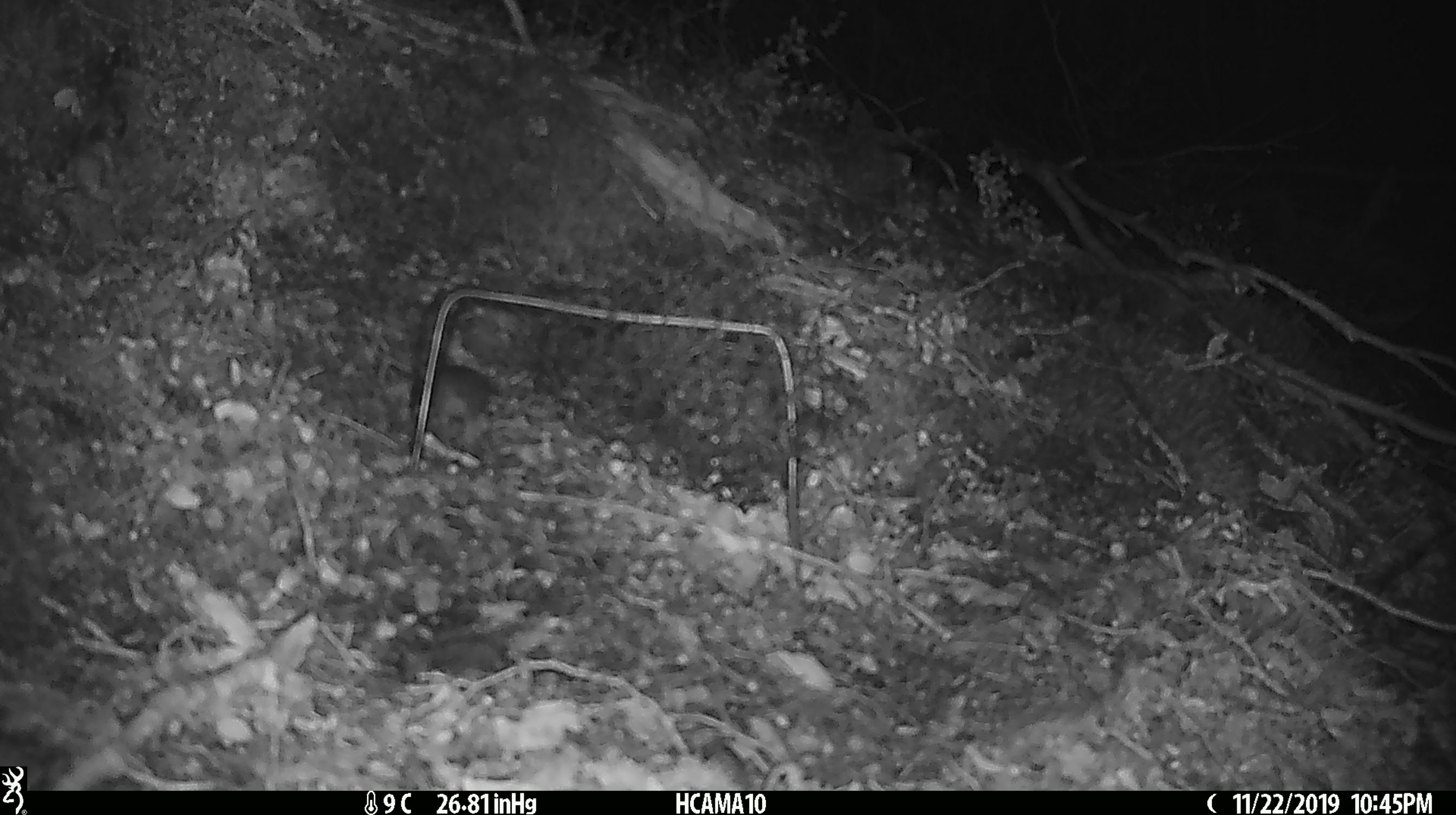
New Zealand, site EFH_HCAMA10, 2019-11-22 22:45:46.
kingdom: Animalia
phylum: Chordata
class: Mammalia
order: Rodentia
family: Muridae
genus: Mus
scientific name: Mus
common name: mouse